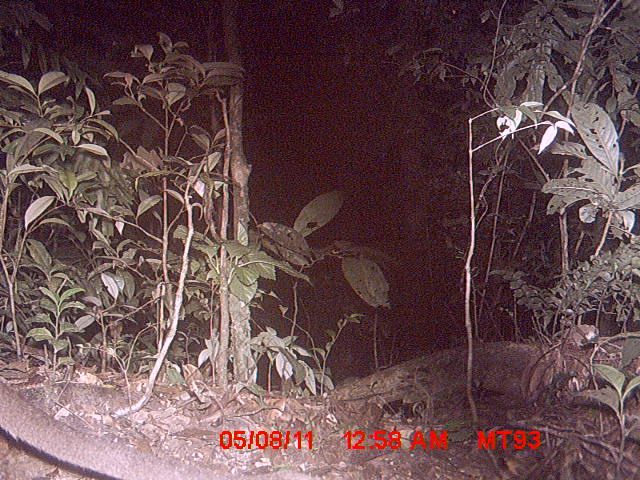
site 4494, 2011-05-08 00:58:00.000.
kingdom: Animalia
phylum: Chordata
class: Mammalia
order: Carnivora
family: Eupleridae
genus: Cryptoprocta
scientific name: Cryptoprocta ferox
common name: fossa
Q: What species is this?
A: Cryptoprocta ferox (fossa).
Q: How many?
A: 1.